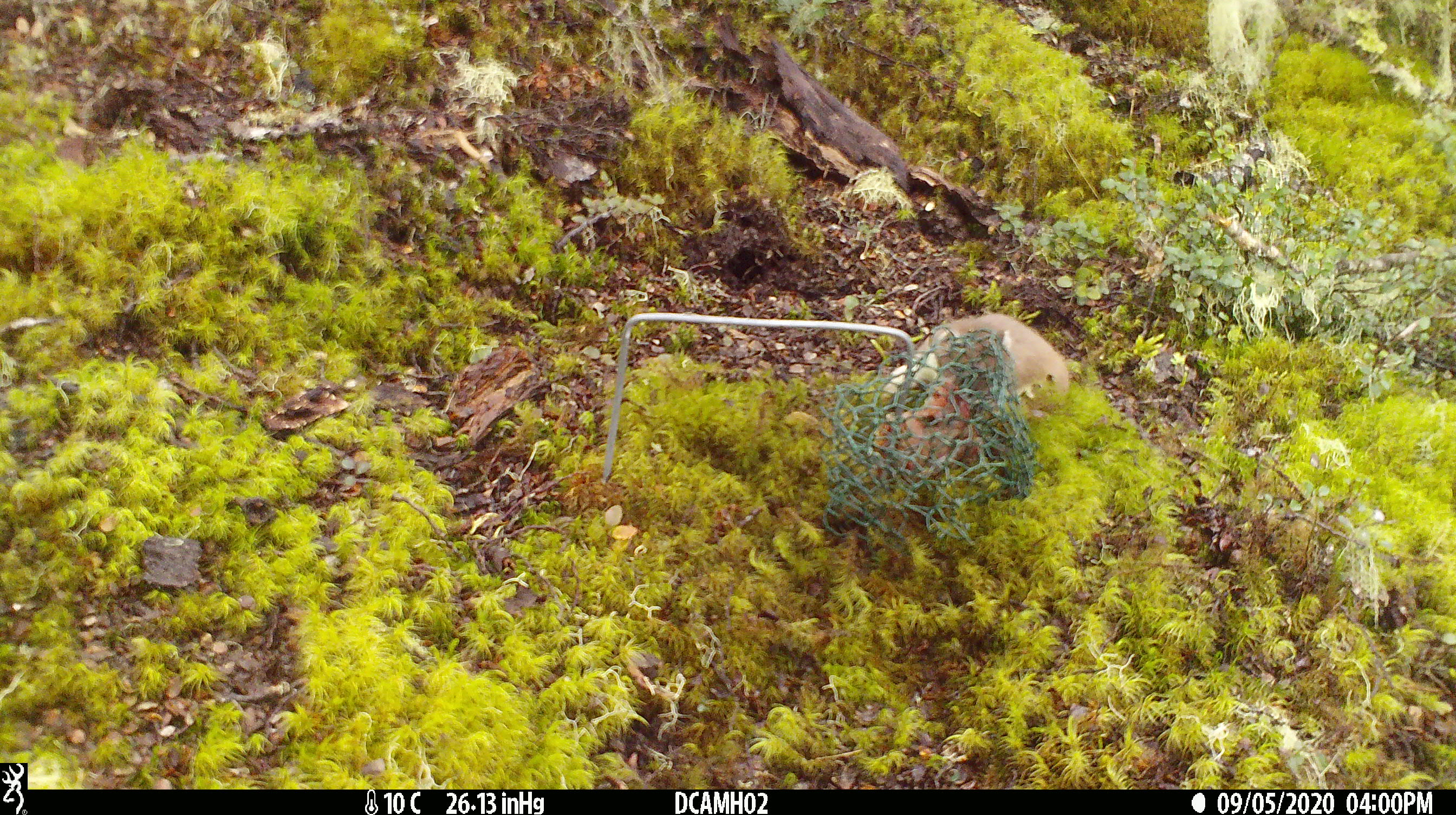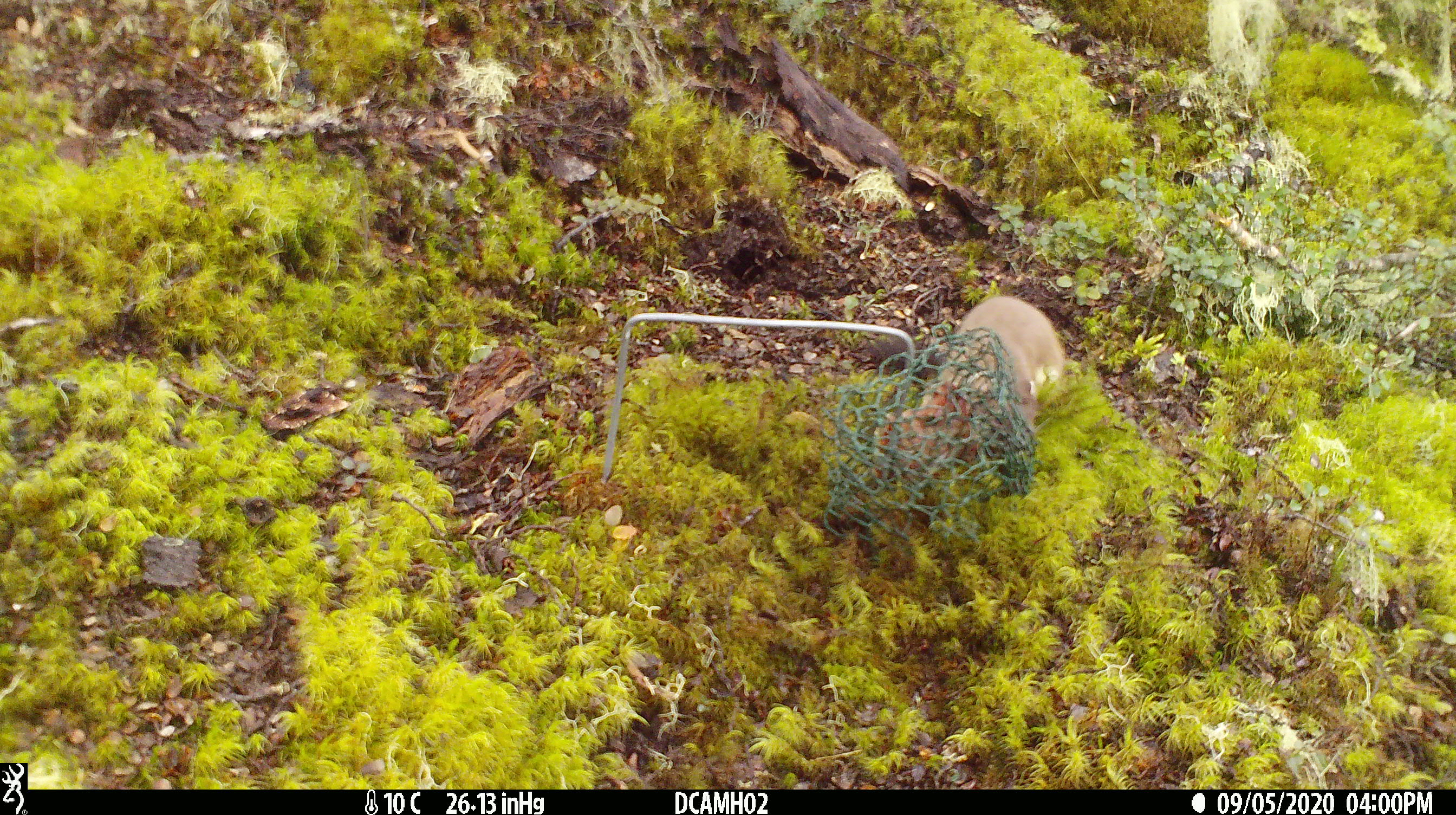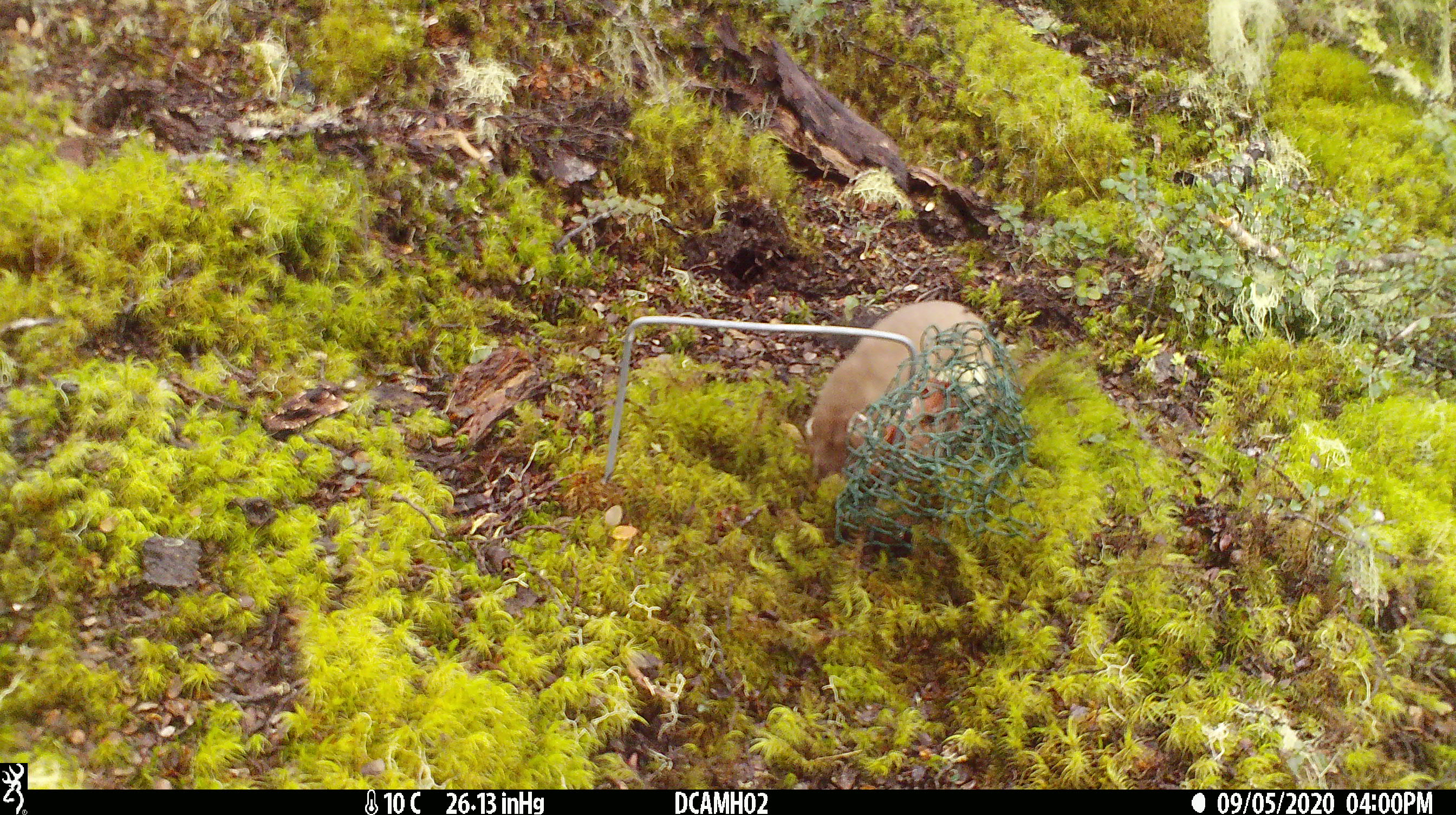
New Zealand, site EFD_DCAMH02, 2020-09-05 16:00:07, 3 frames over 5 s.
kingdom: Animalia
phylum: Chordata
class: Mammalia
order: Carnivora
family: Mustelidae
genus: Mustela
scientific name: Mustela erminea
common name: stoat